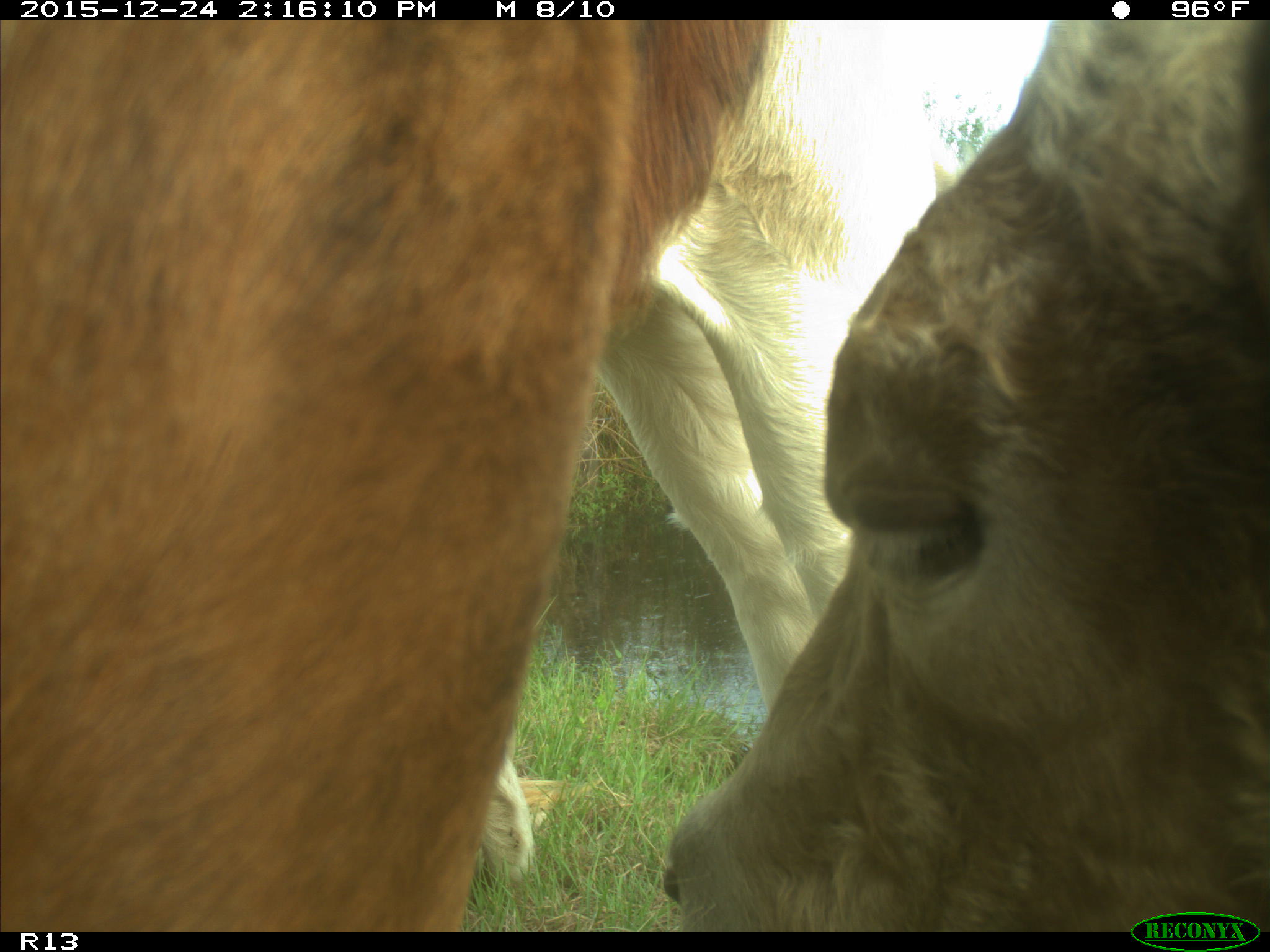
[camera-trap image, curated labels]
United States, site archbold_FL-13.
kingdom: Animalia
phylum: Chordata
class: Mammalia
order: Artiodactyla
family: Bovidae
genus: Bos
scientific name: Bos taurus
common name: domestic cow